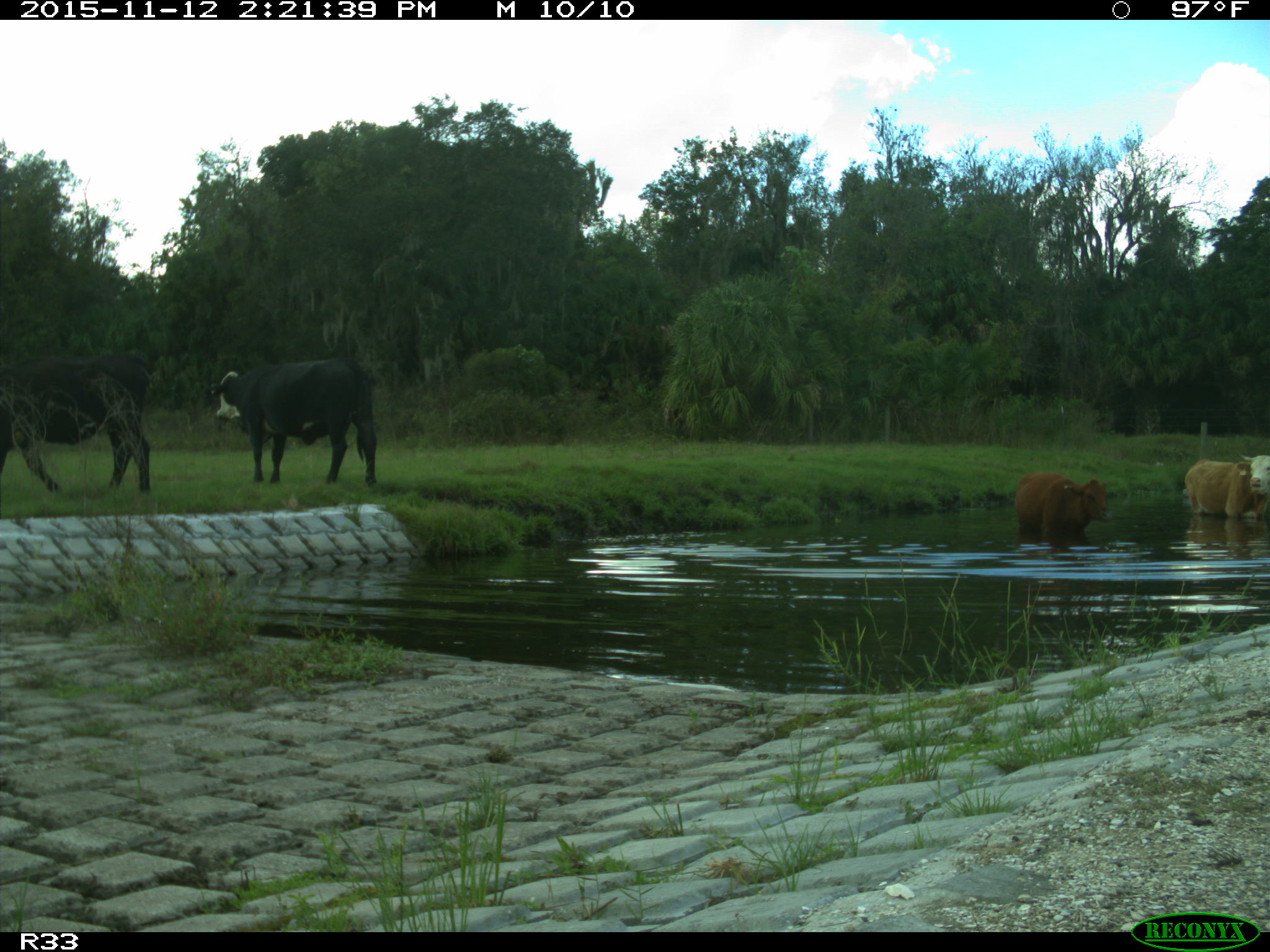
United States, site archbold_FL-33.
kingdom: Animalia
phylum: Chordata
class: Mammalia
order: Artiodactyla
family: Bovidae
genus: Bos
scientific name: Bos taurus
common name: domestic cow